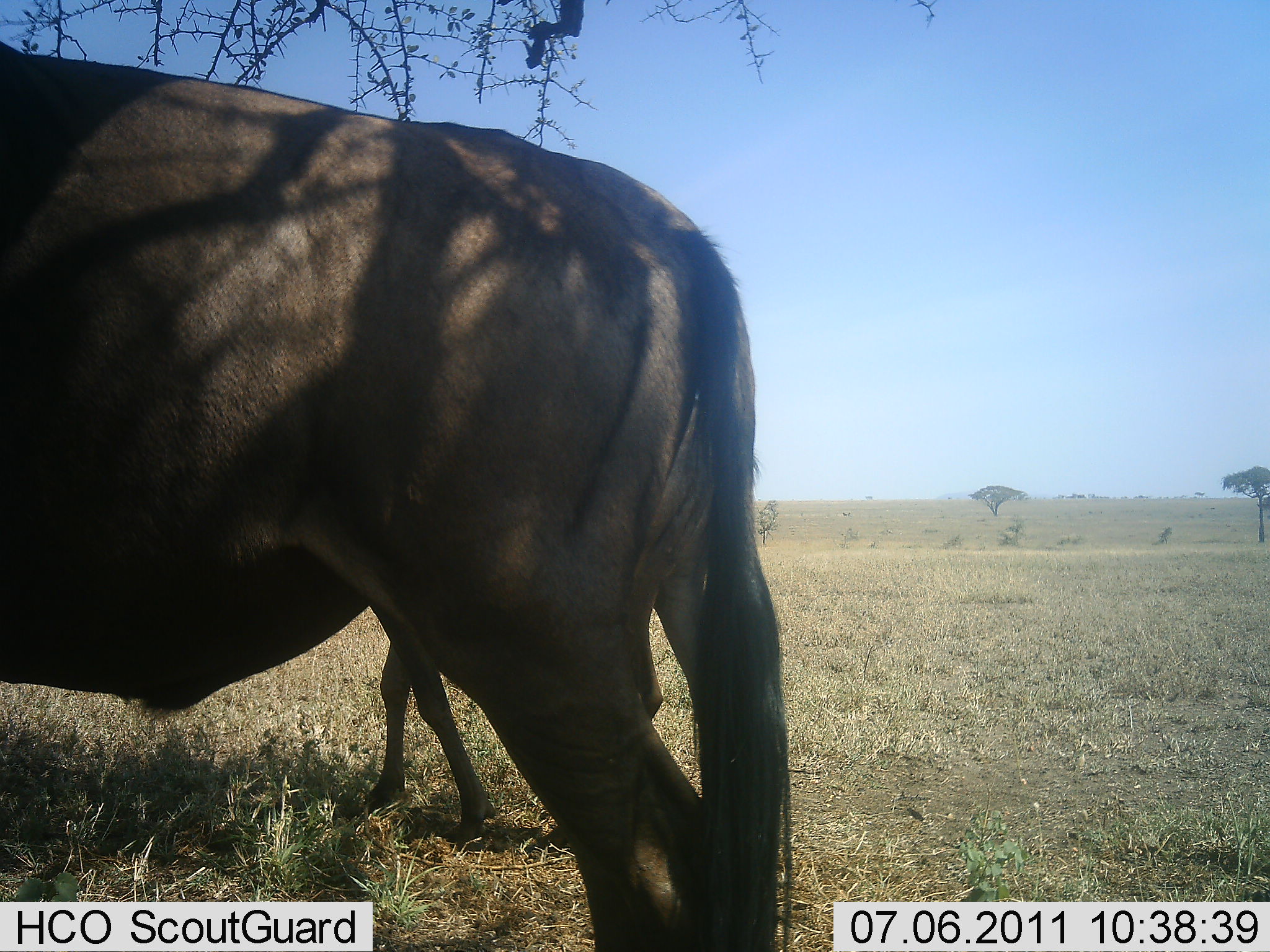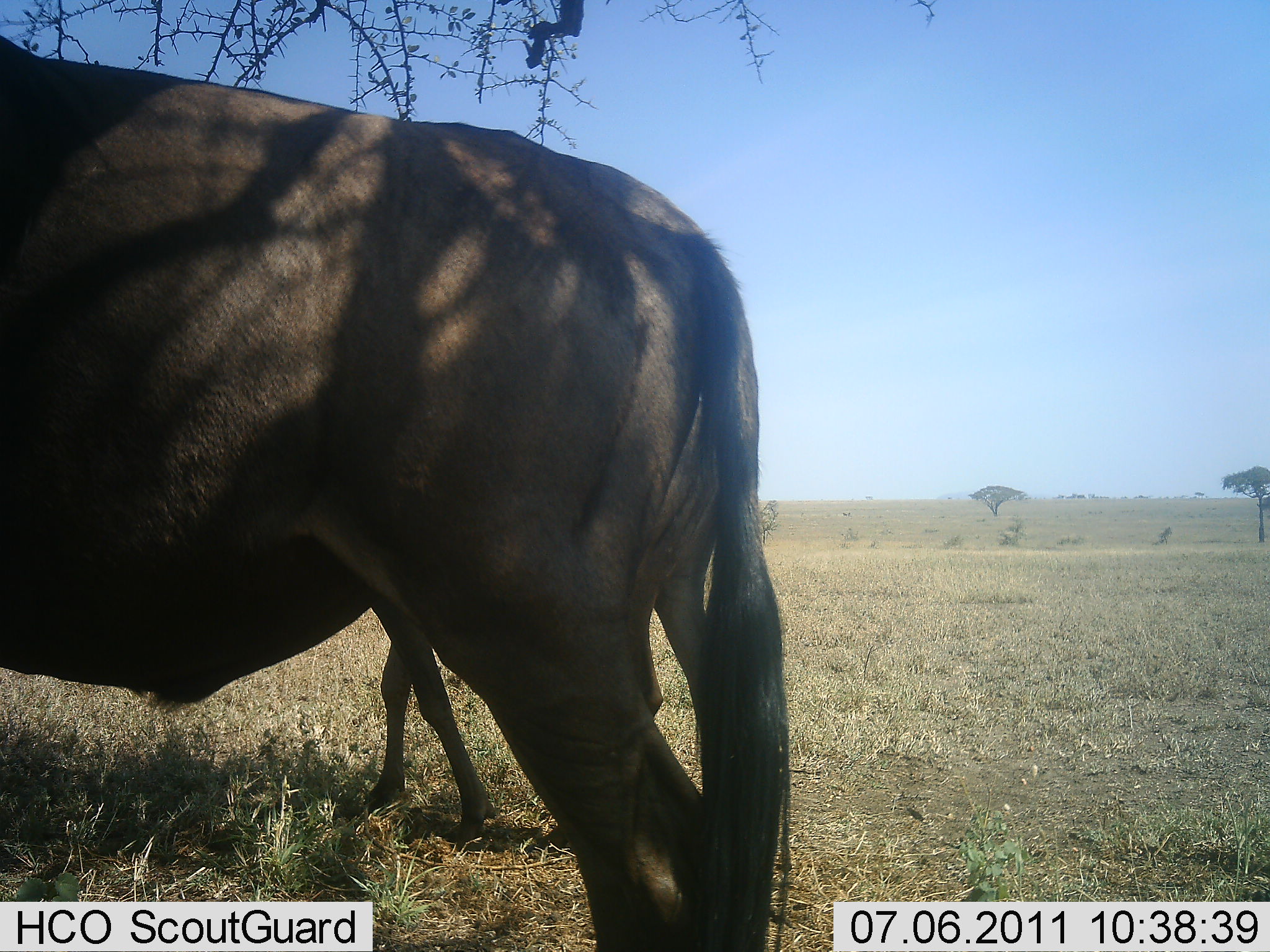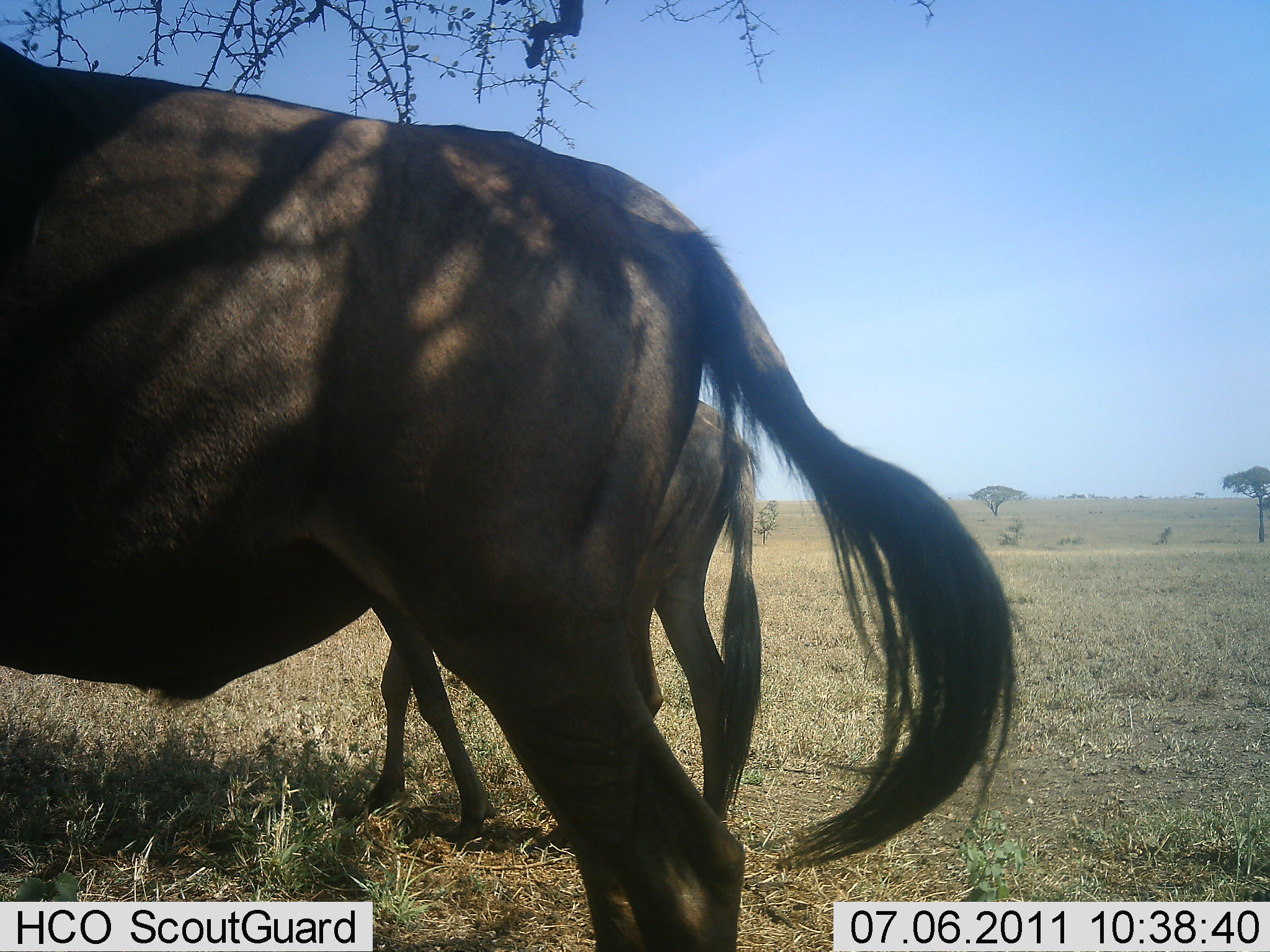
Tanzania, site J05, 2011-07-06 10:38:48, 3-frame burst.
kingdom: Animalia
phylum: Chordata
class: Mammalia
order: Artiodactyla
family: Bovidae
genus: Connochaetes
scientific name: Connochaetes taurinus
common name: blue wildebeest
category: wildebeest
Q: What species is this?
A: Wildebeest (blue wildebeest) (Connochaetes taurinus).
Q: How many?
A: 2.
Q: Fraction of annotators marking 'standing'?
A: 92%.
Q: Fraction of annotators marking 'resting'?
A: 0%.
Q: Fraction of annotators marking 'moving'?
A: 8%.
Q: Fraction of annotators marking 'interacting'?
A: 0%.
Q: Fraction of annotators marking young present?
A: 8%.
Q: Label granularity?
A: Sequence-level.